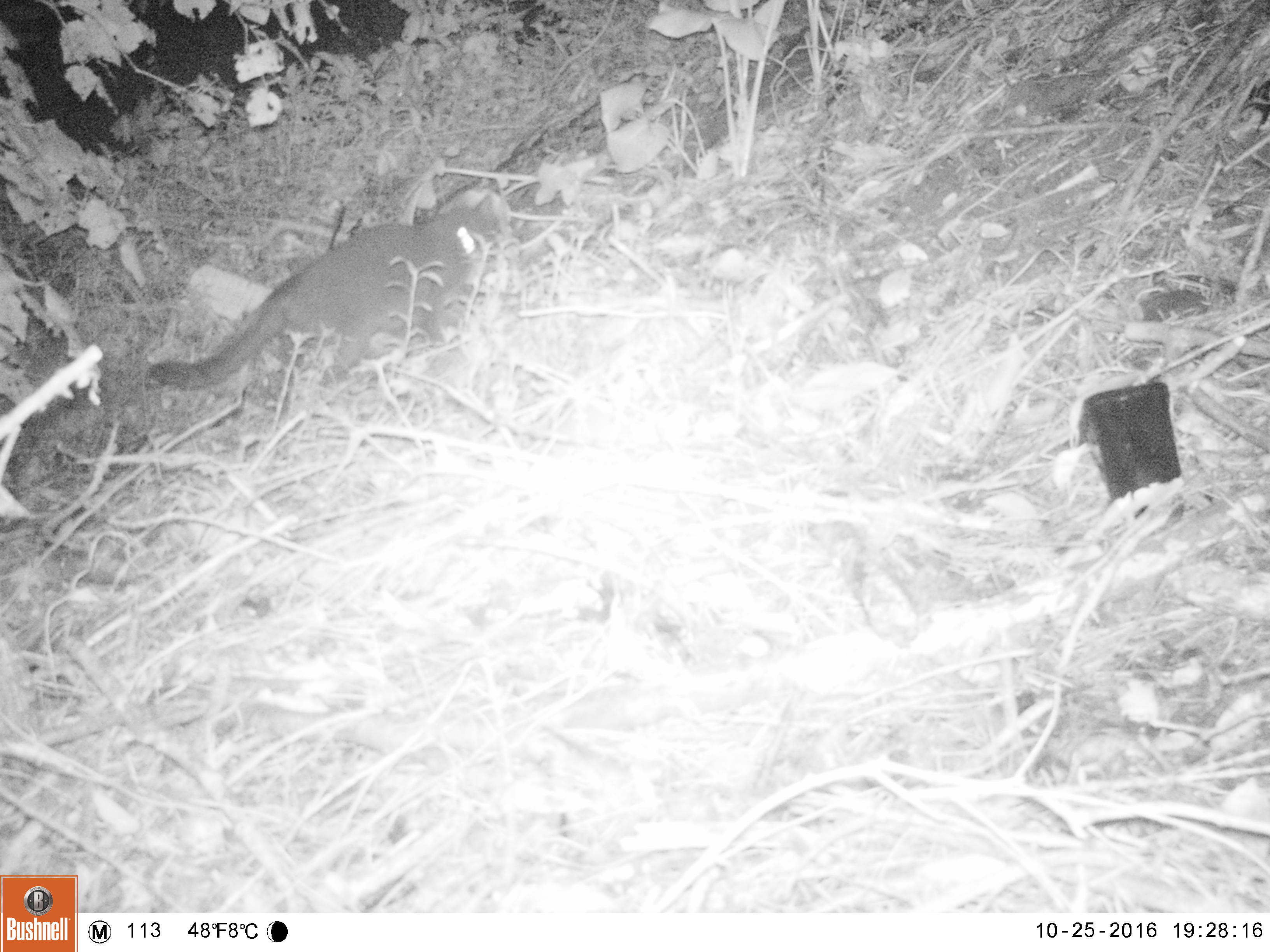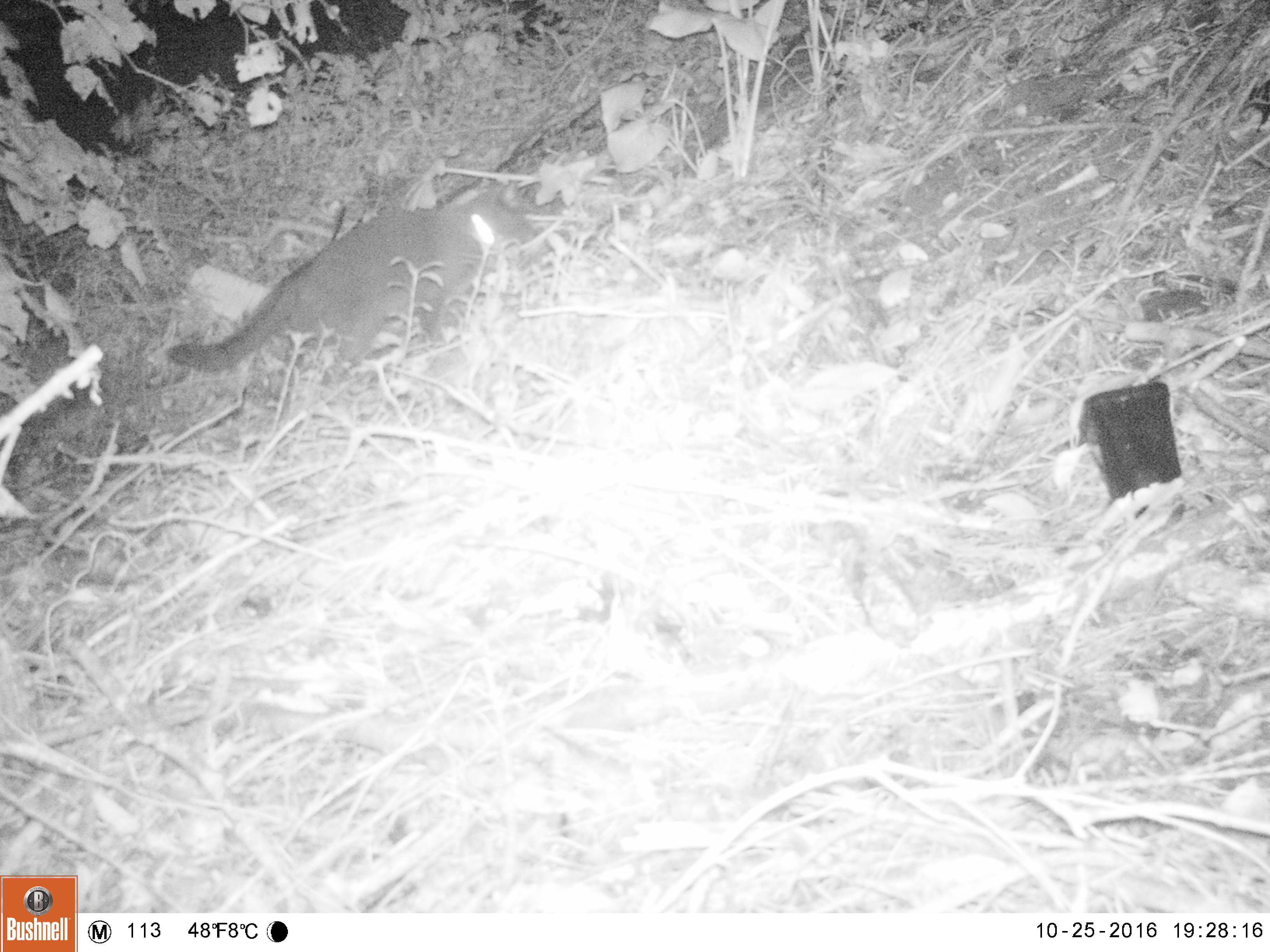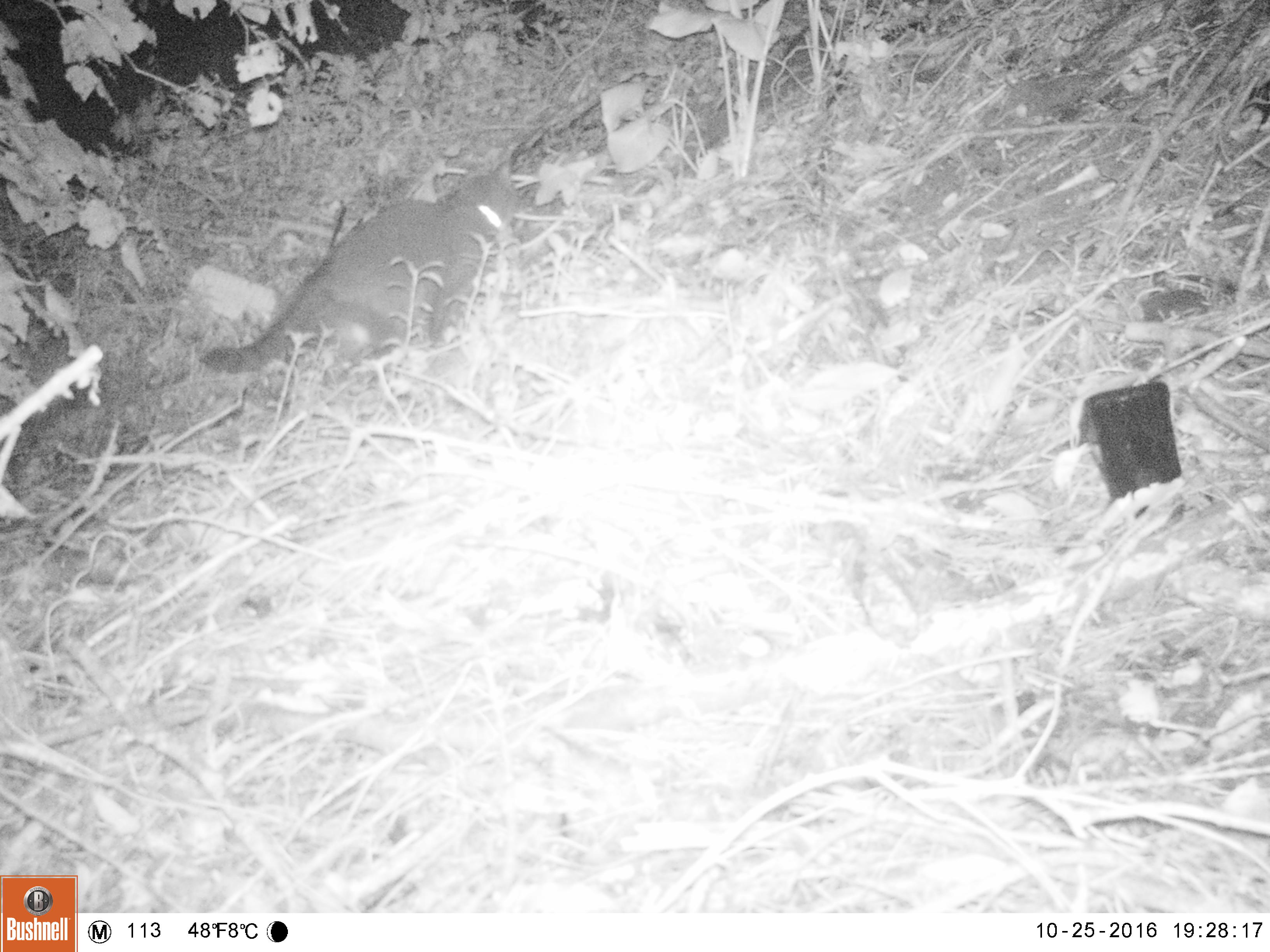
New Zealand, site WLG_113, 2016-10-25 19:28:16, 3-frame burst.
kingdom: Animalia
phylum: Chordata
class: Mammalia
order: Carnivora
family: Felidae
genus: Felis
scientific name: Felis catus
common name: domestic cat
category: cat